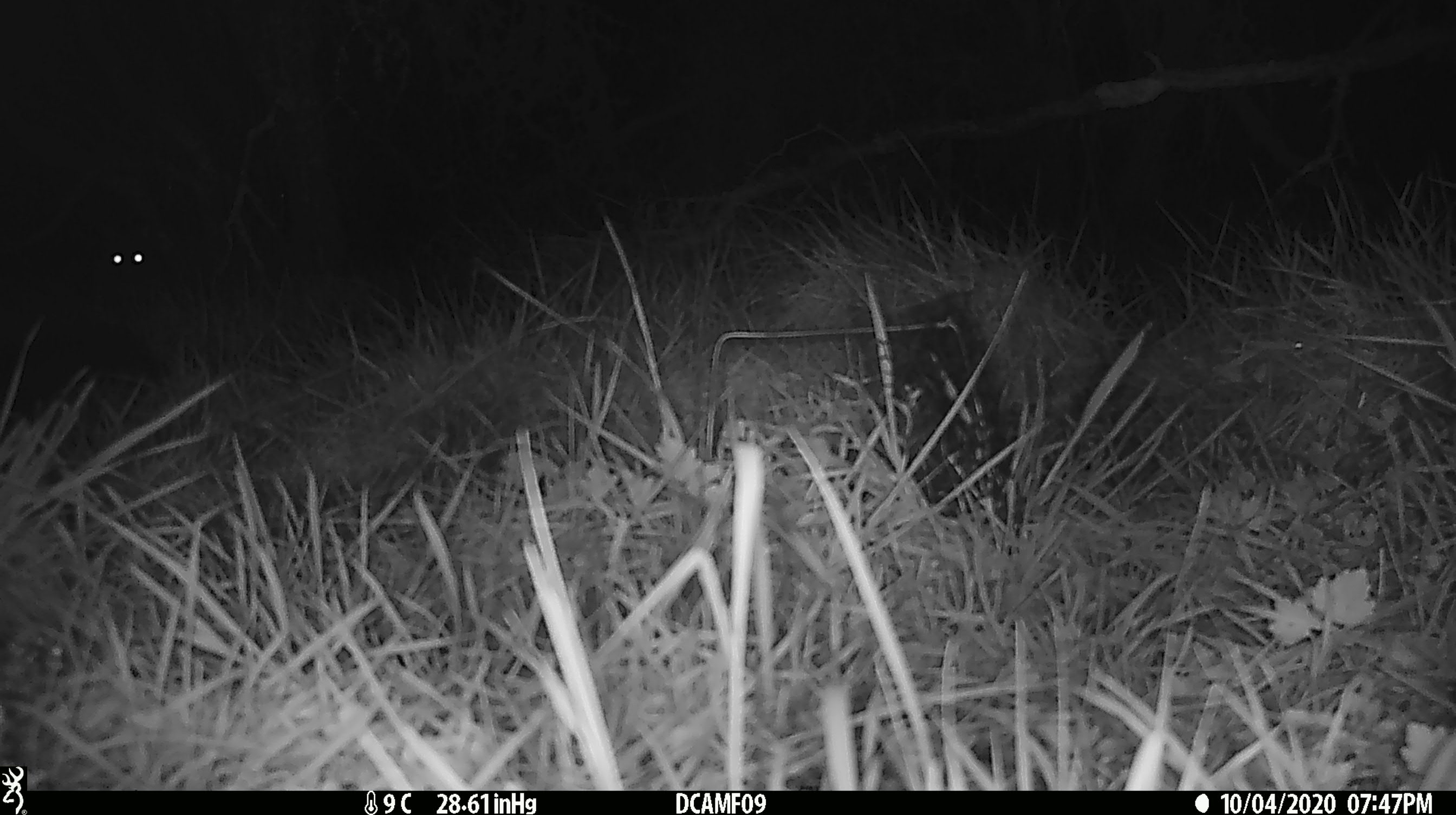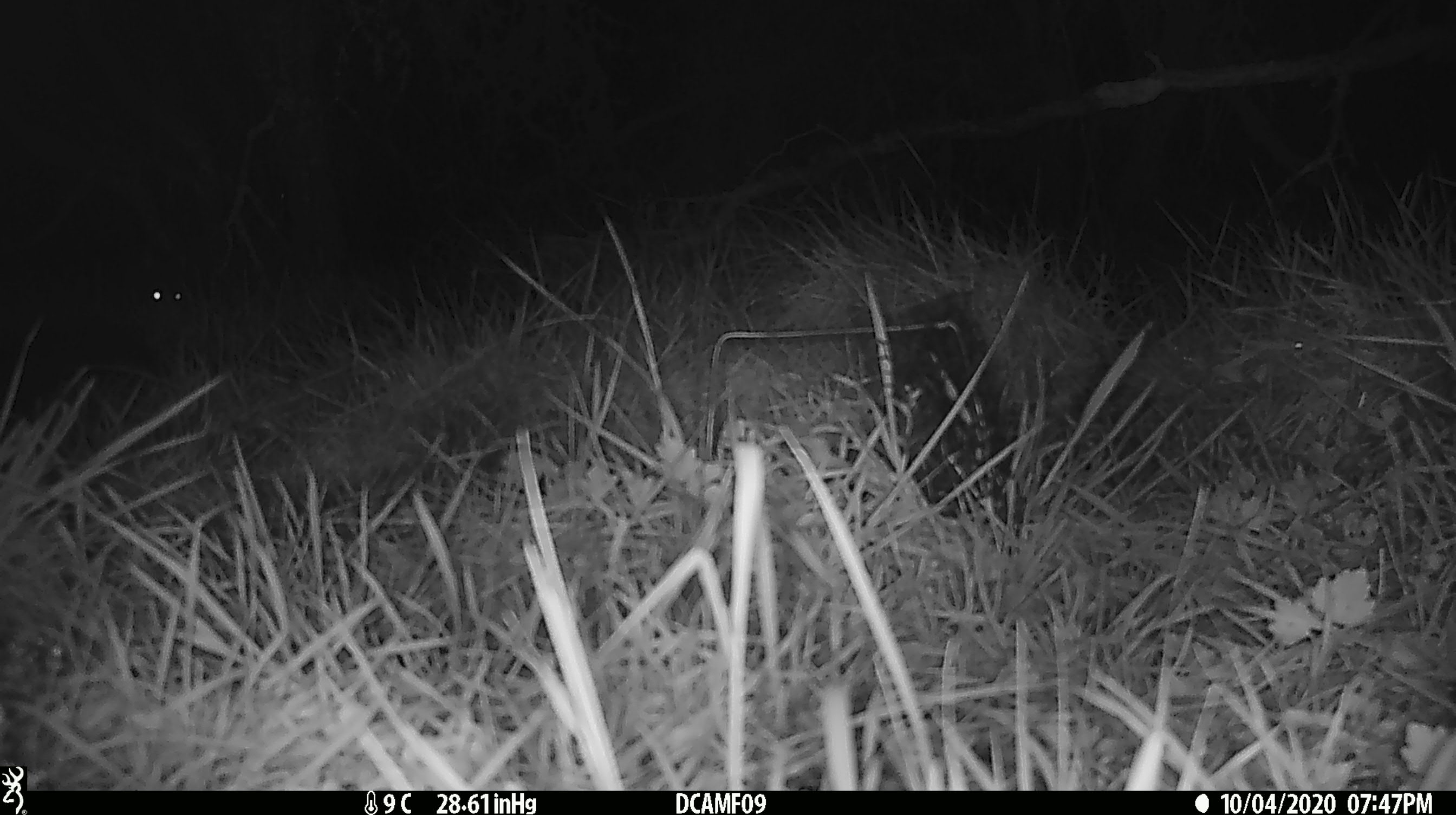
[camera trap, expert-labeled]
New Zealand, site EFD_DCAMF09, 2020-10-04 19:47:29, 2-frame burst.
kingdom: Animalia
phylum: Chordata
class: Mammalia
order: Diprotodontia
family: Phalangeridae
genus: Trichosurus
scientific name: Trichosurus vulpecula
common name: common brushtail possum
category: possum